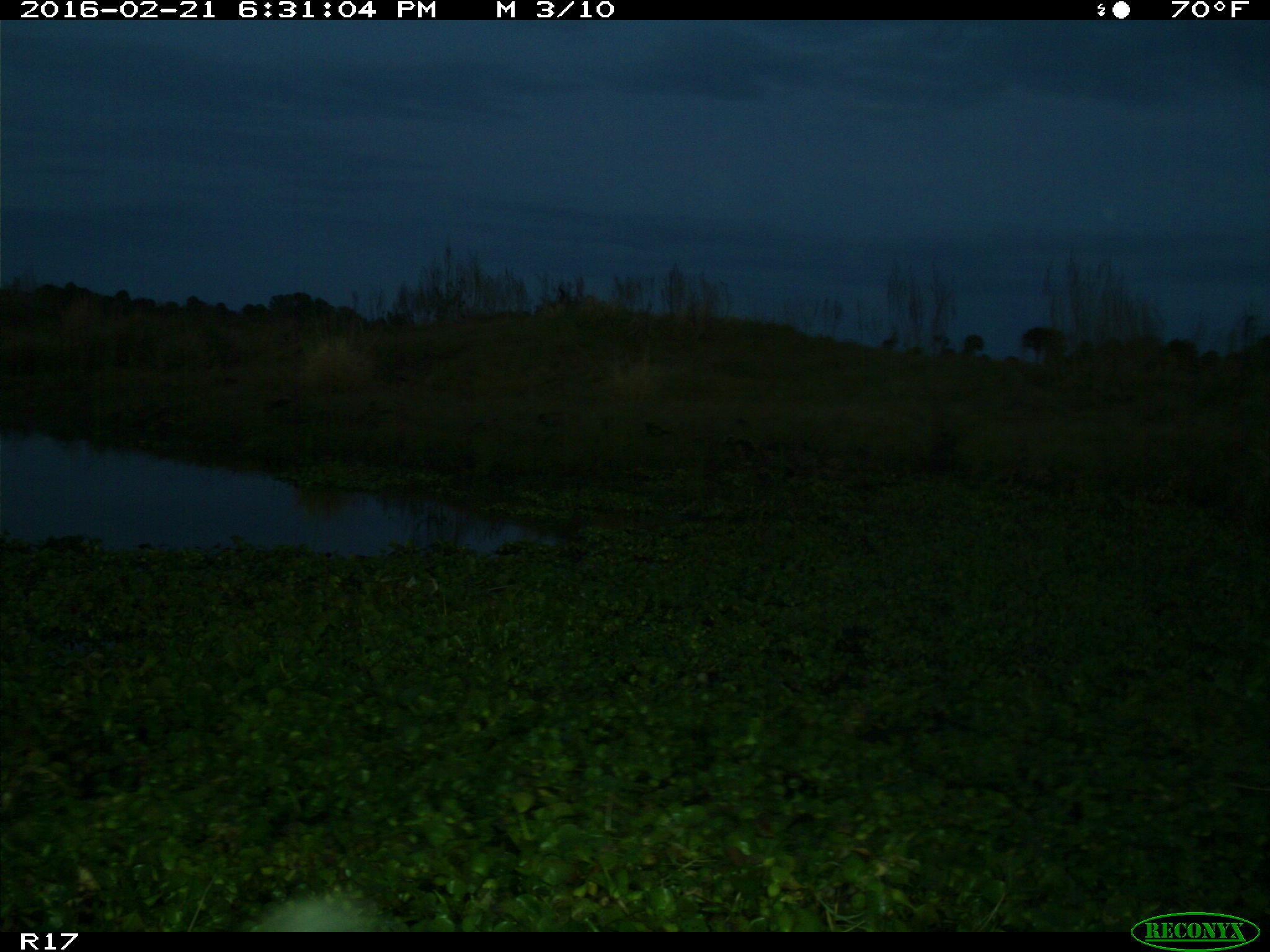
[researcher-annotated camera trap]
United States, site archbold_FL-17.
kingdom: Animalia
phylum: Chordata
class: Mammalia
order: Artiodactyla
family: Suidae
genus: Sus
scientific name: Sus scrofa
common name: wild boar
Sus scrofa (wild boar).